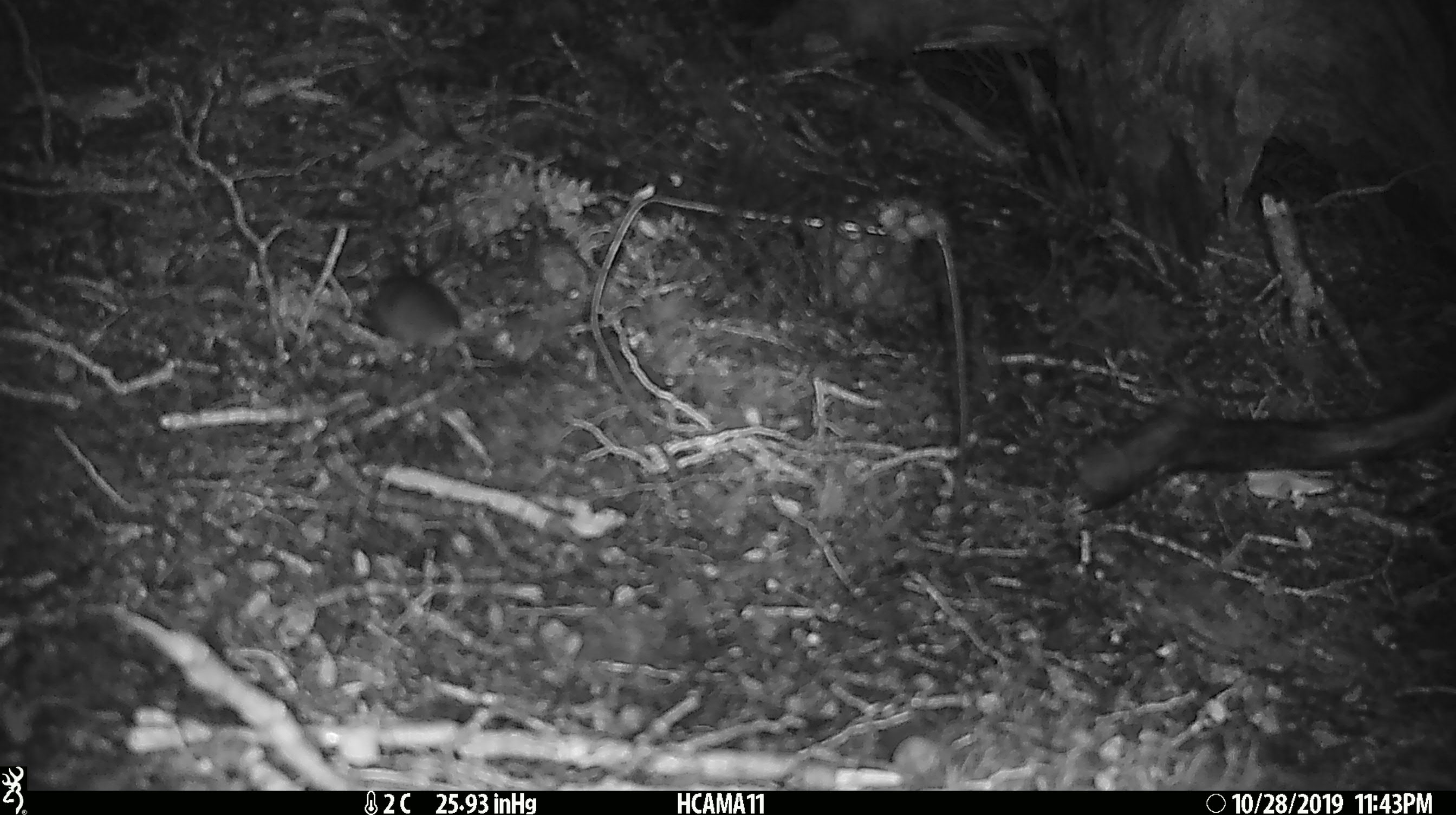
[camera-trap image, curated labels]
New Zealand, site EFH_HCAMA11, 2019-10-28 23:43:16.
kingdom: Animalia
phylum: Chordata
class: Mammalia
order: Rodentia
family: Muridae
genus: Mus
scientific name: Mus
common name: mouse